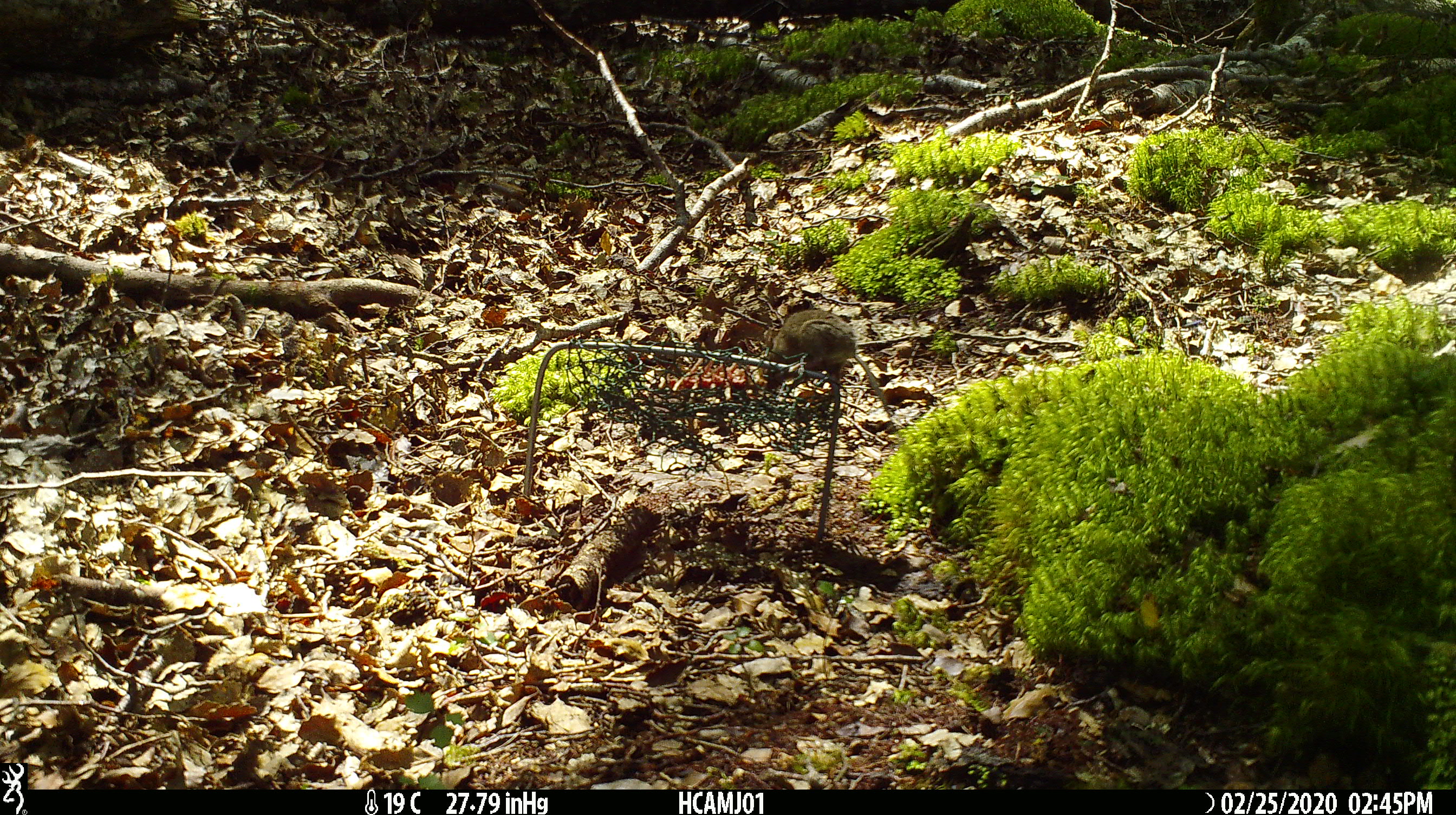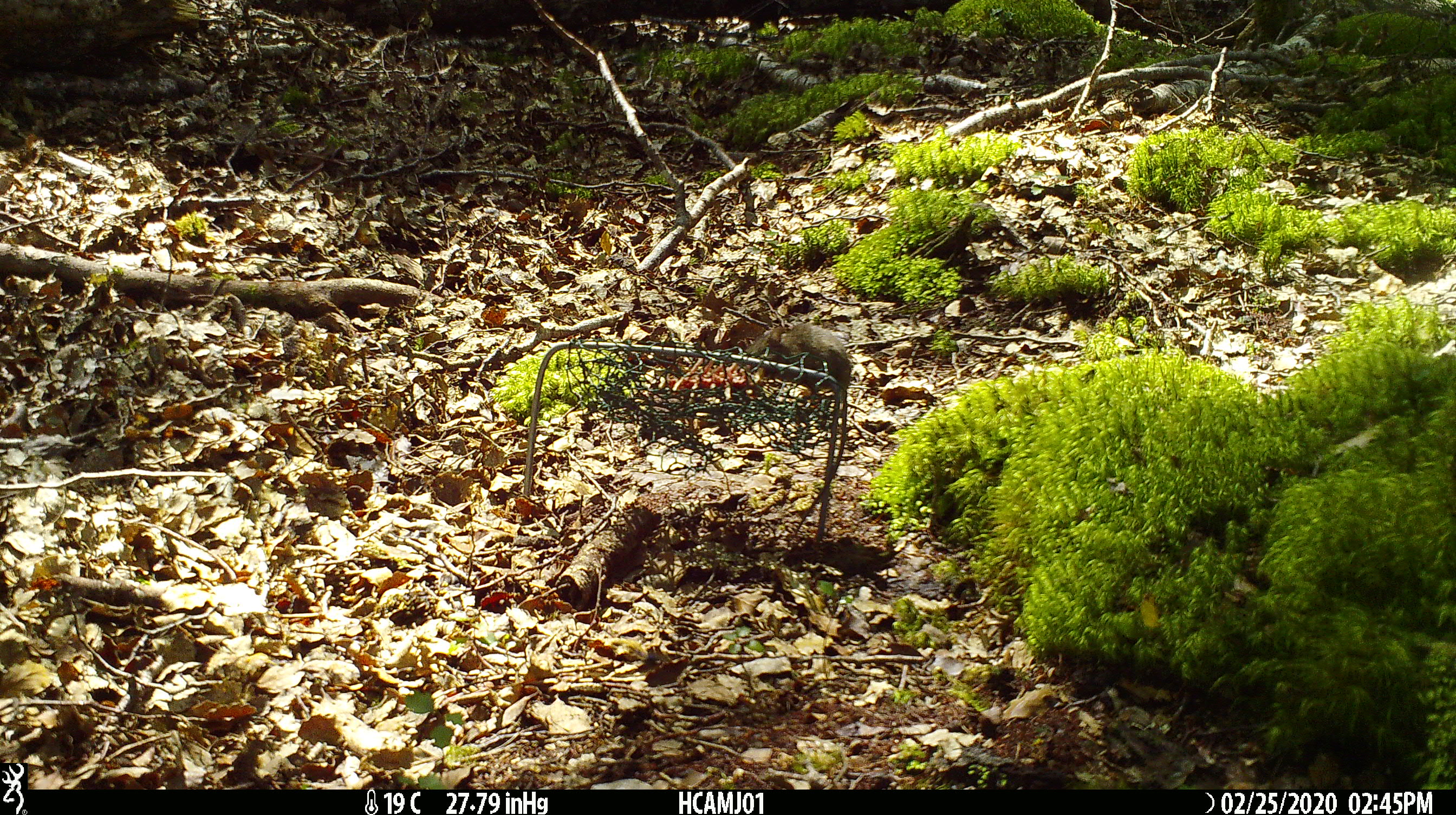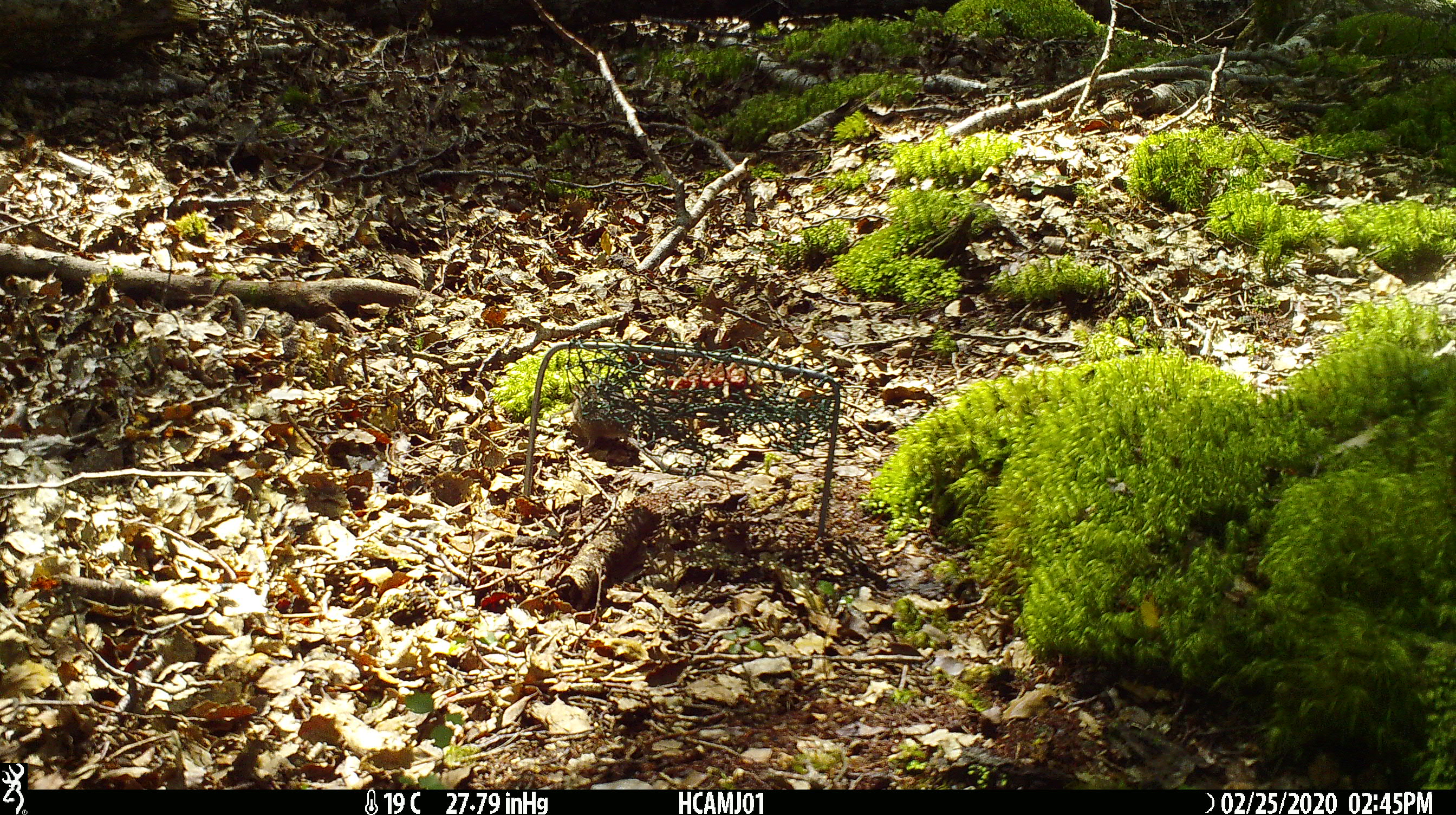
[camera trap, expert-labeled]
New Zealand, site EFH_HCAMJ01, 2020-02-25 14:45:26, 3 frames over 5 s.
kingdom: Animalia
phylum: Chordata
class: Mammalia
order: Rodentia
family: Muridae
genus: Mus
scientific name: Mus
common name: mouse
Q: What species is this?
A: Mouse (Mus).